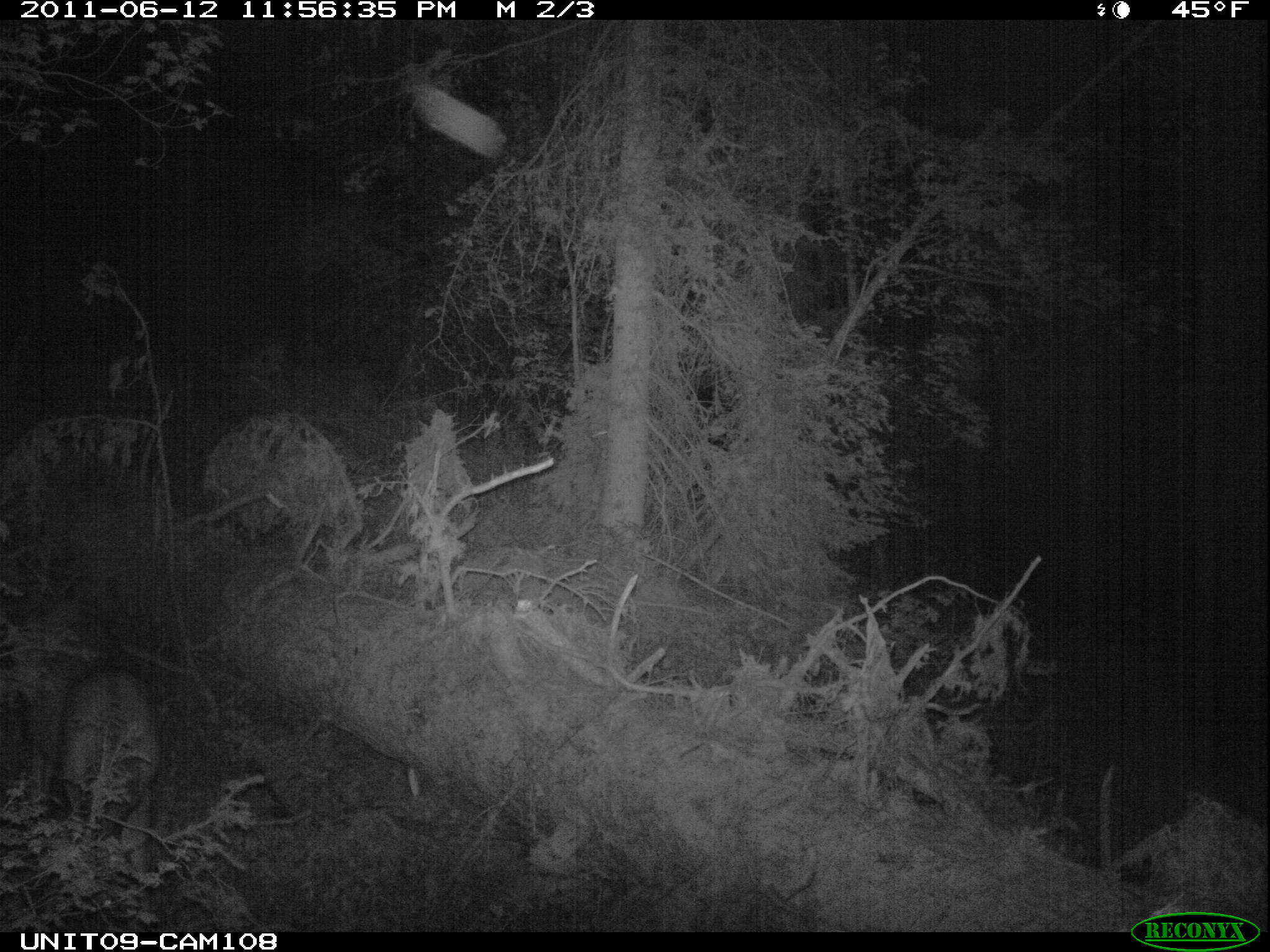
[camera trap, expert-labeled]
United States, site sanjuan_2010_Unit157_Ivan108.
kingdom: Animalia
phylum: Chordata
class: Mammalia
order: Artiodactyla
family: Cervidae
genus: Odocoileus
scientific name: Odocoileus hemionus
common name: mule deer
Odocoileus hemionus (mule deer).